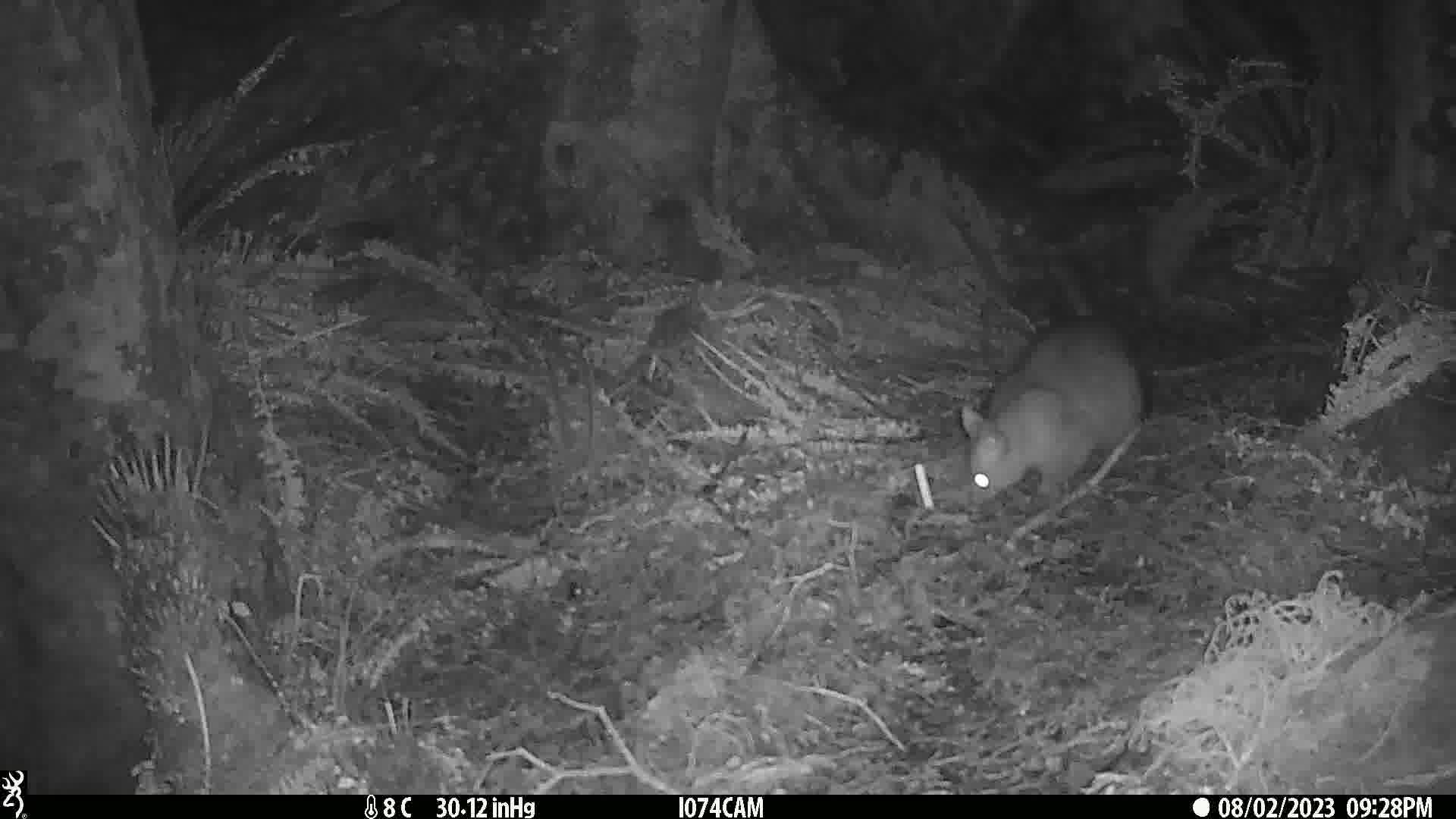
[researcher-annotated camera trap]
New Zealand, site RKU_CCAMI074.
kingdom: Animalia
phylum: Chordata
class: Mammalia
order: Diprotodontia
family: Phalangeridae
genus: Trichosurus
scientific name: Trichosurus vulpecula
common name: common brushtail possum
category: possum